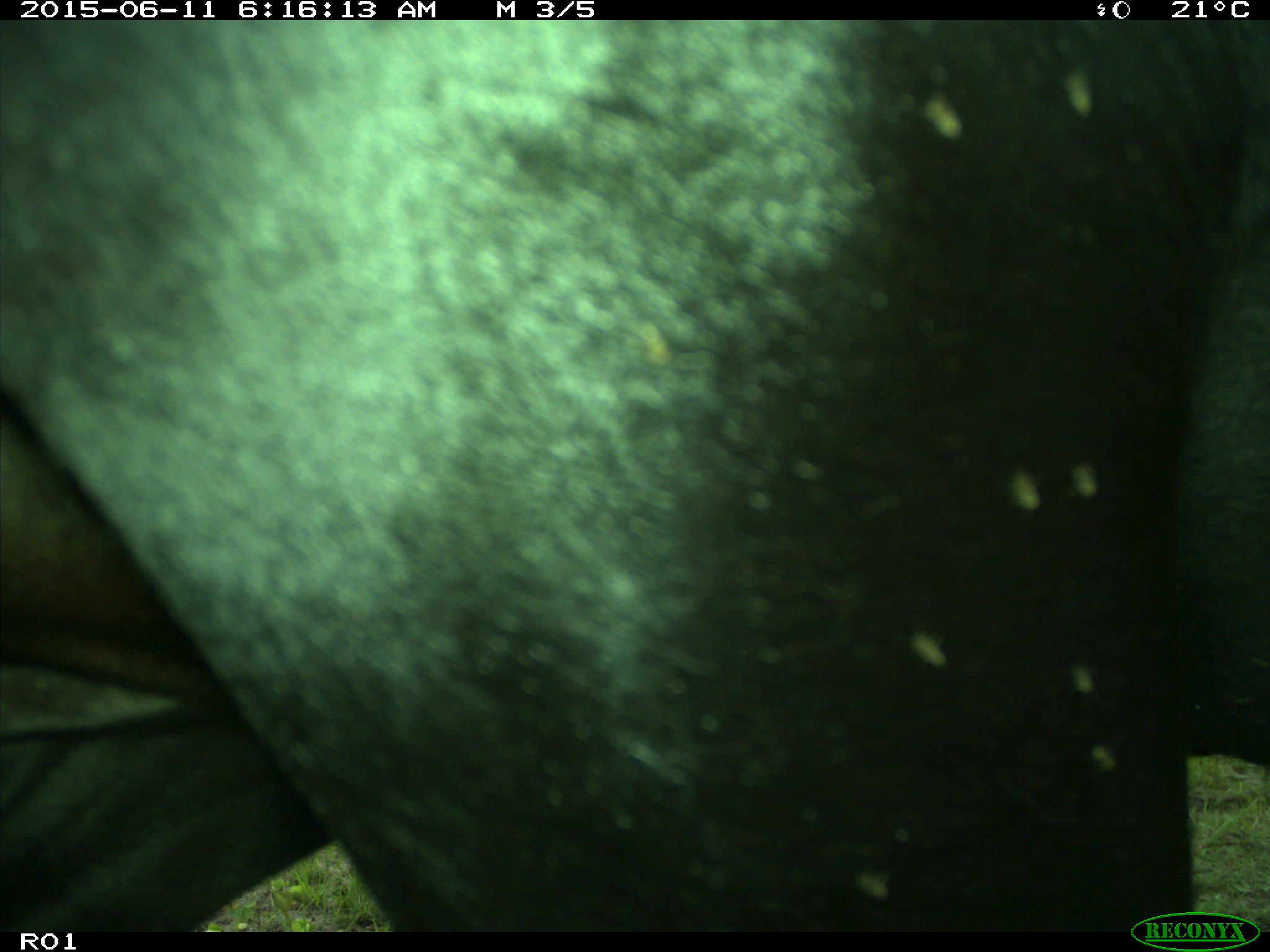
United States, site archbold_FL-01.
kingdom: Animalia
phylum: Chordata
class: Mammalia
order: Artiodactyla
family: Bovidae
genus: Bos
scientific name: Bos taurus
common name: domestic cow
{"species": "Bos taurus (domestic cow)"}